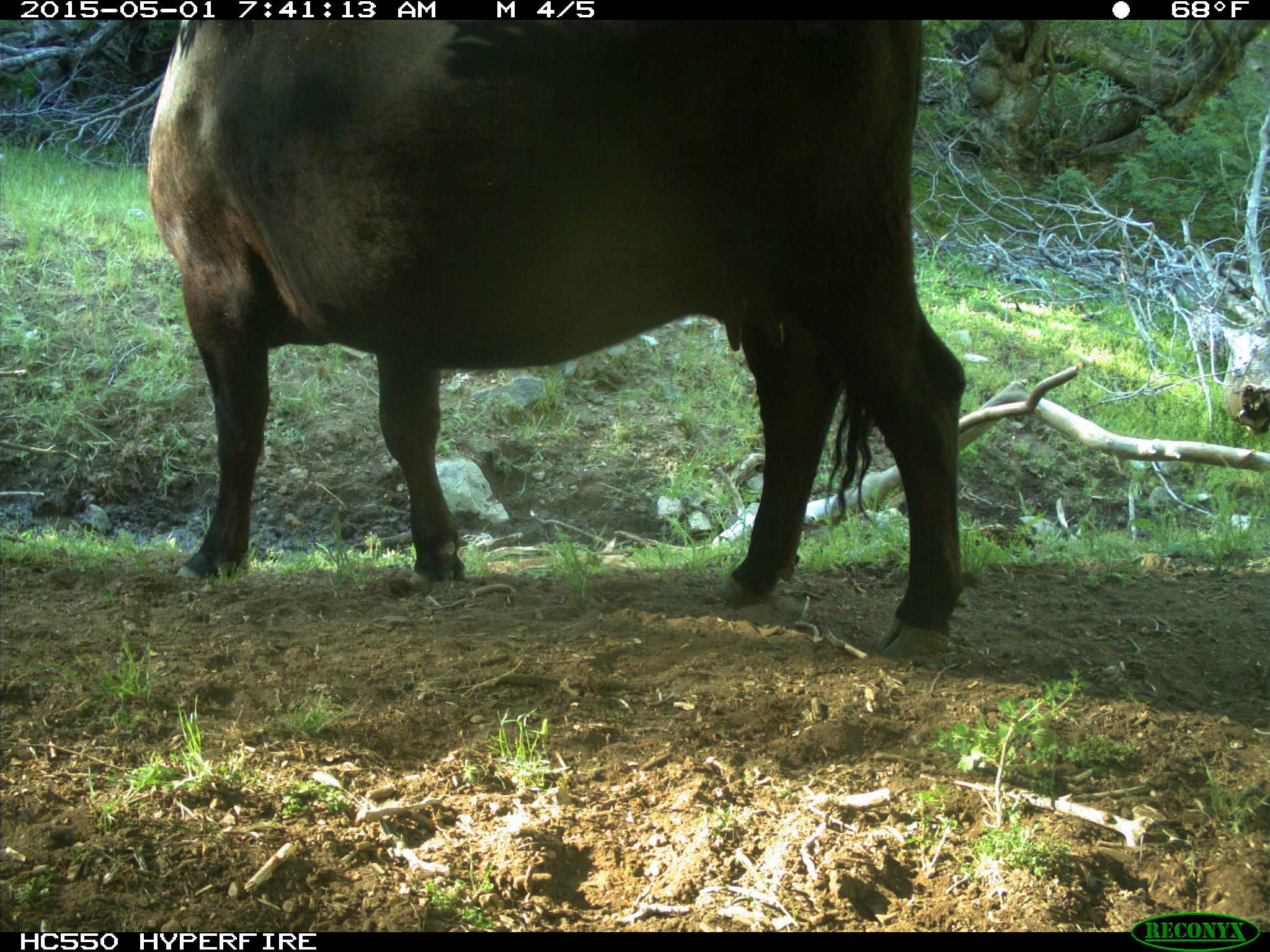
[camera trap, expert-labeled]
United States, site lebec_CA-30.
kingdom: Animalia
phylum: Chordata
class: Mammalia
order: Artiodactyla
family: Bovidae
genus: Bos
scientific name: Bos taurus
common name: domestic cow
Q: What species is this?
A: Bos taurus (domestic cow).